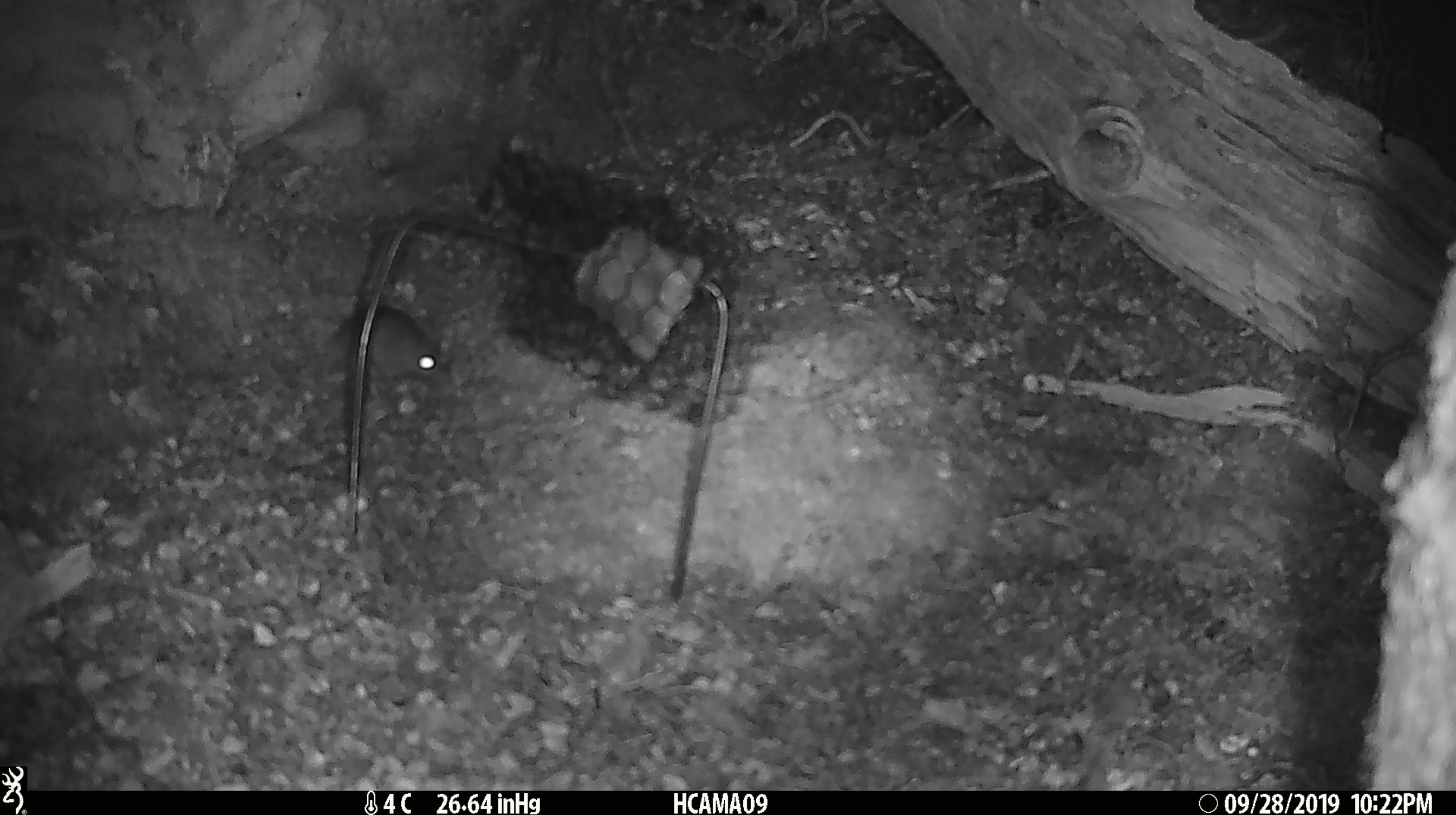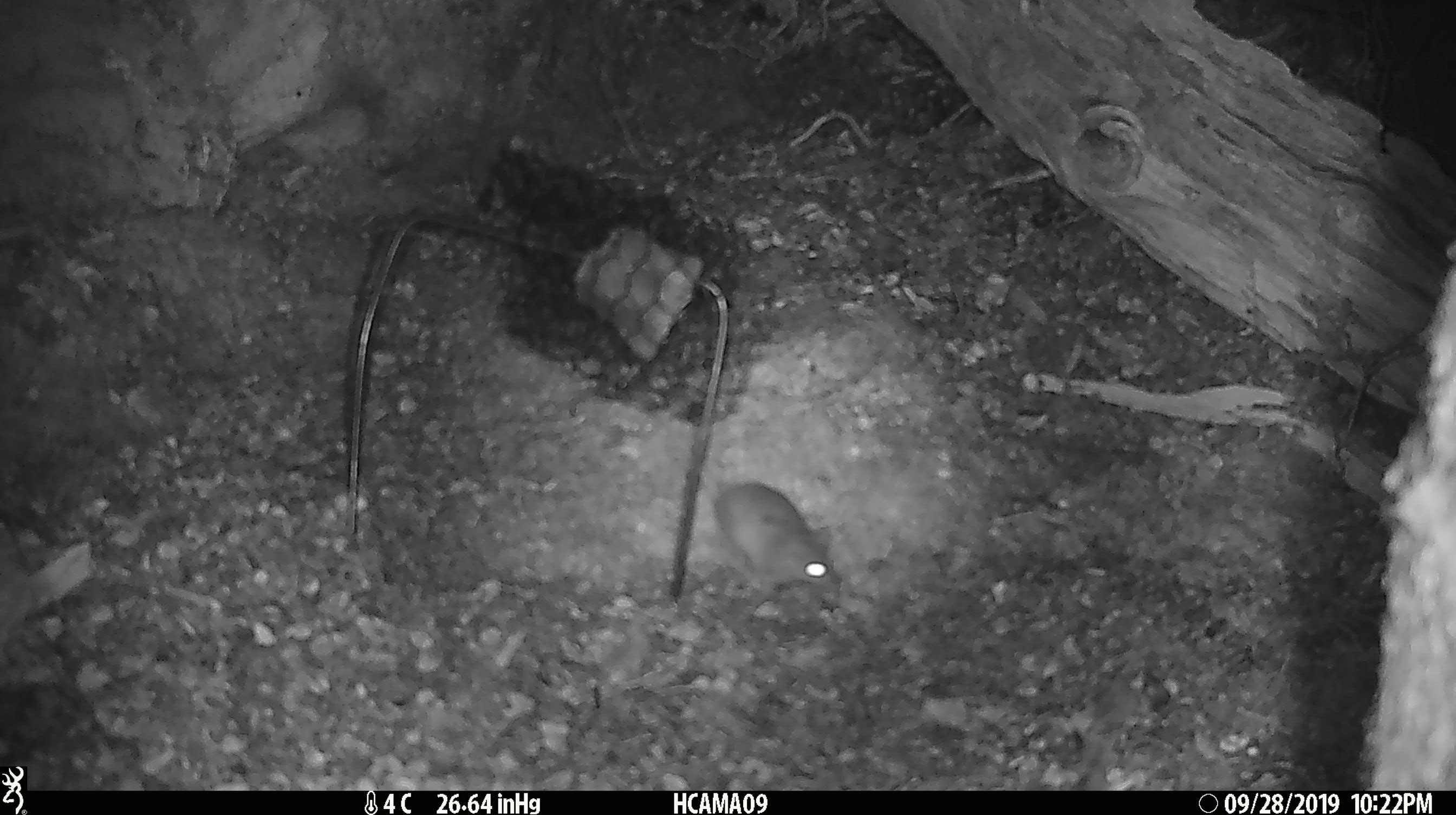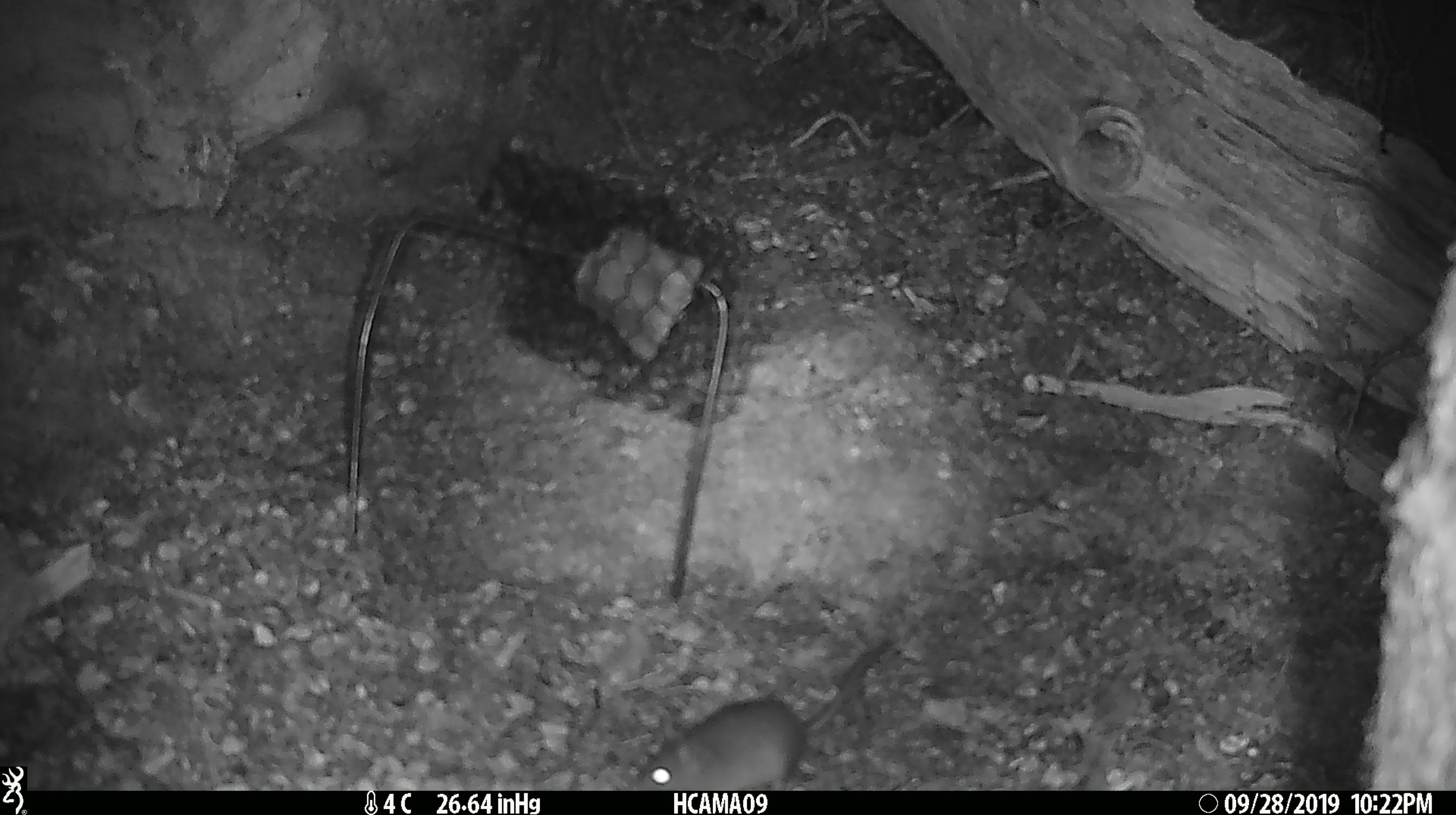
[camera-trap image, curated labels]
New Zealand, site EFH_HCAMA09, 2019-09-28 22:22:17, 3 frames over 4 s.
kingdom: Animalia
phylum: Chordata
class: Mammalia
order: Rodentia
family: Muridae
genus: Mus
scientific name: Mus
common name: mouse